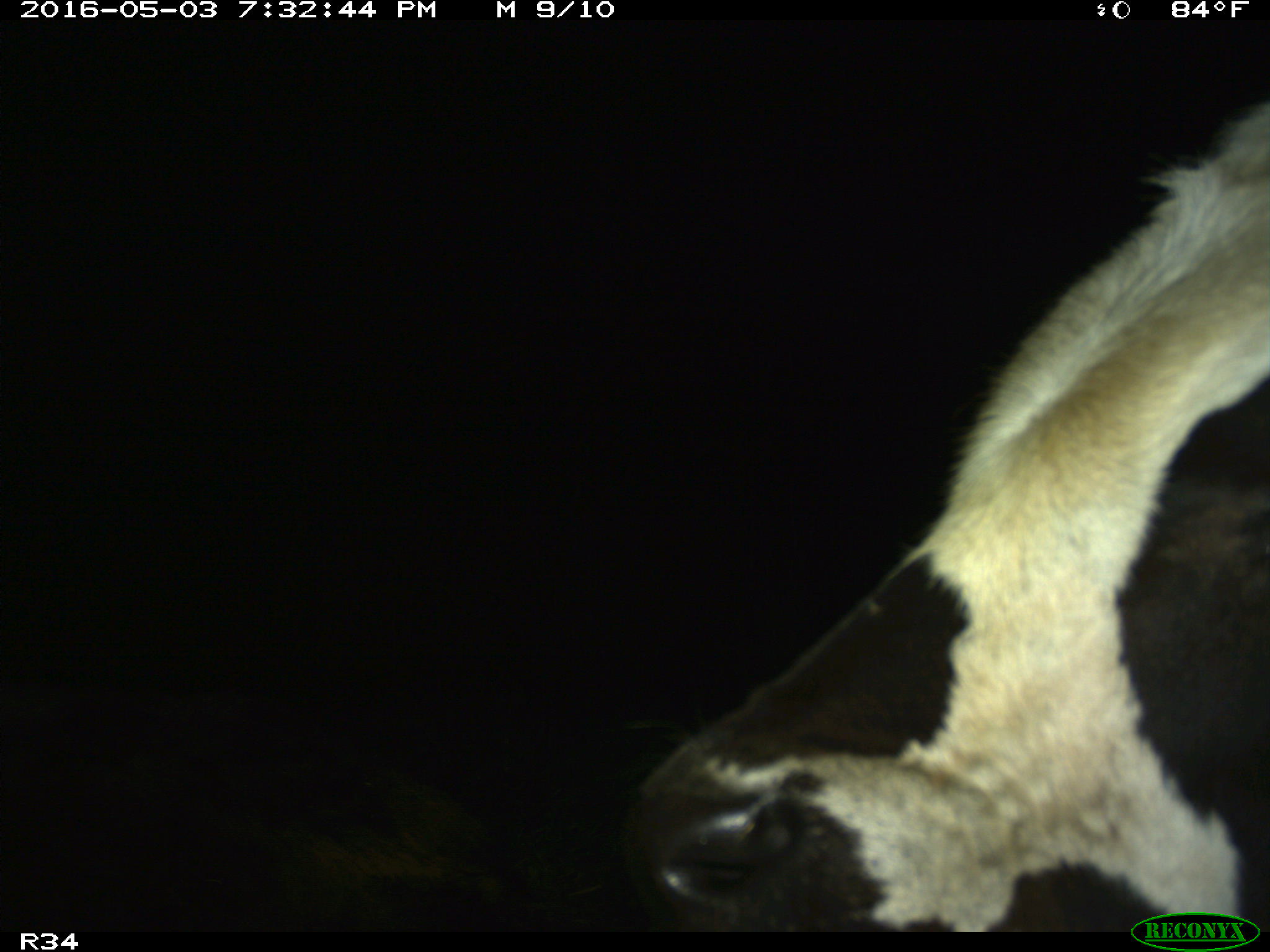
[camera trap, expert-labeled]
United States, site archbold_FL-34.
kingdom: Animalia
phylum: Chordata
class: Mammalia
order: Artiodactyla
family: Bovidae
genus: Bos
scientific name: Bos taurus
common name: domestic cow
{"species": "Bos taurus (domestic cow)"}